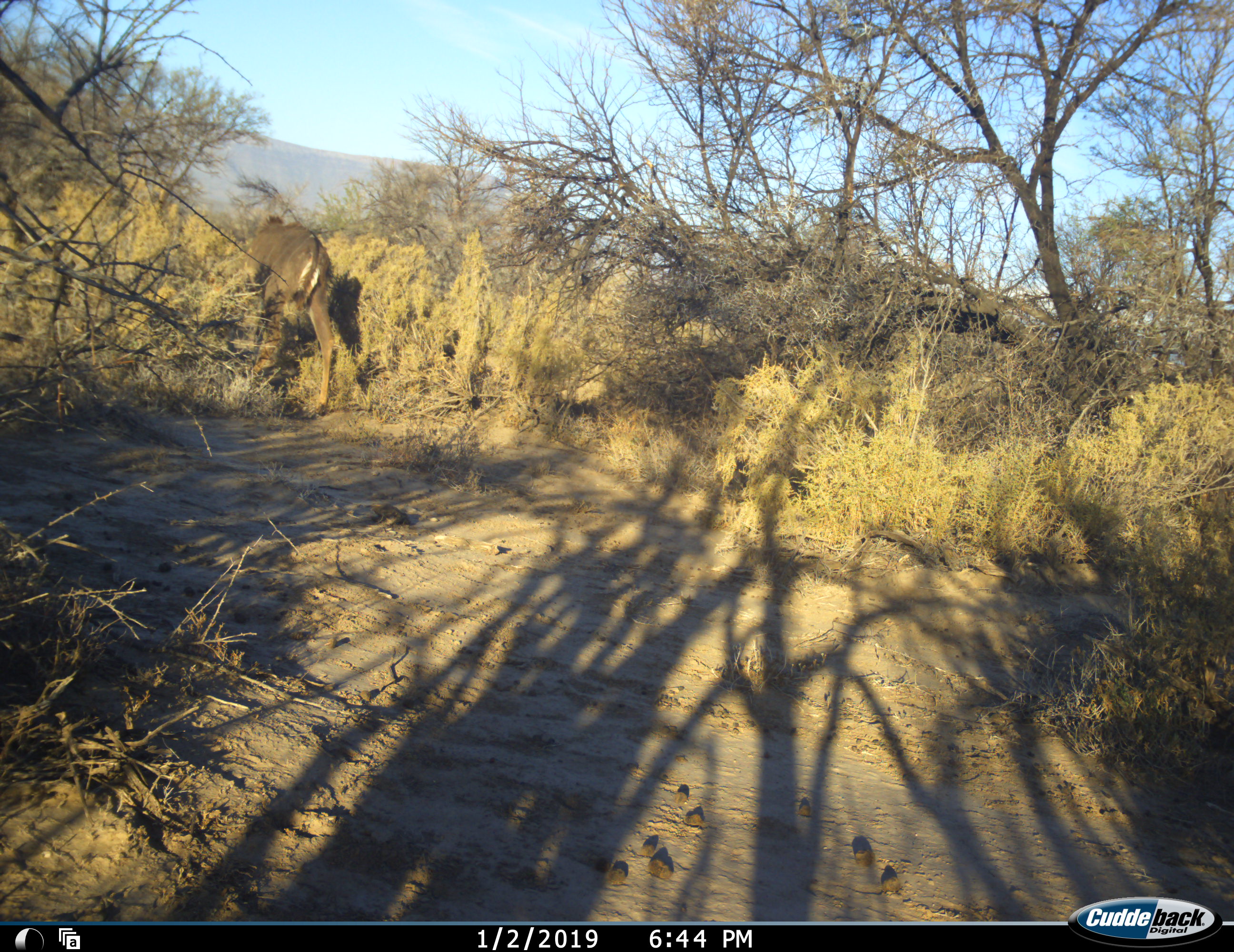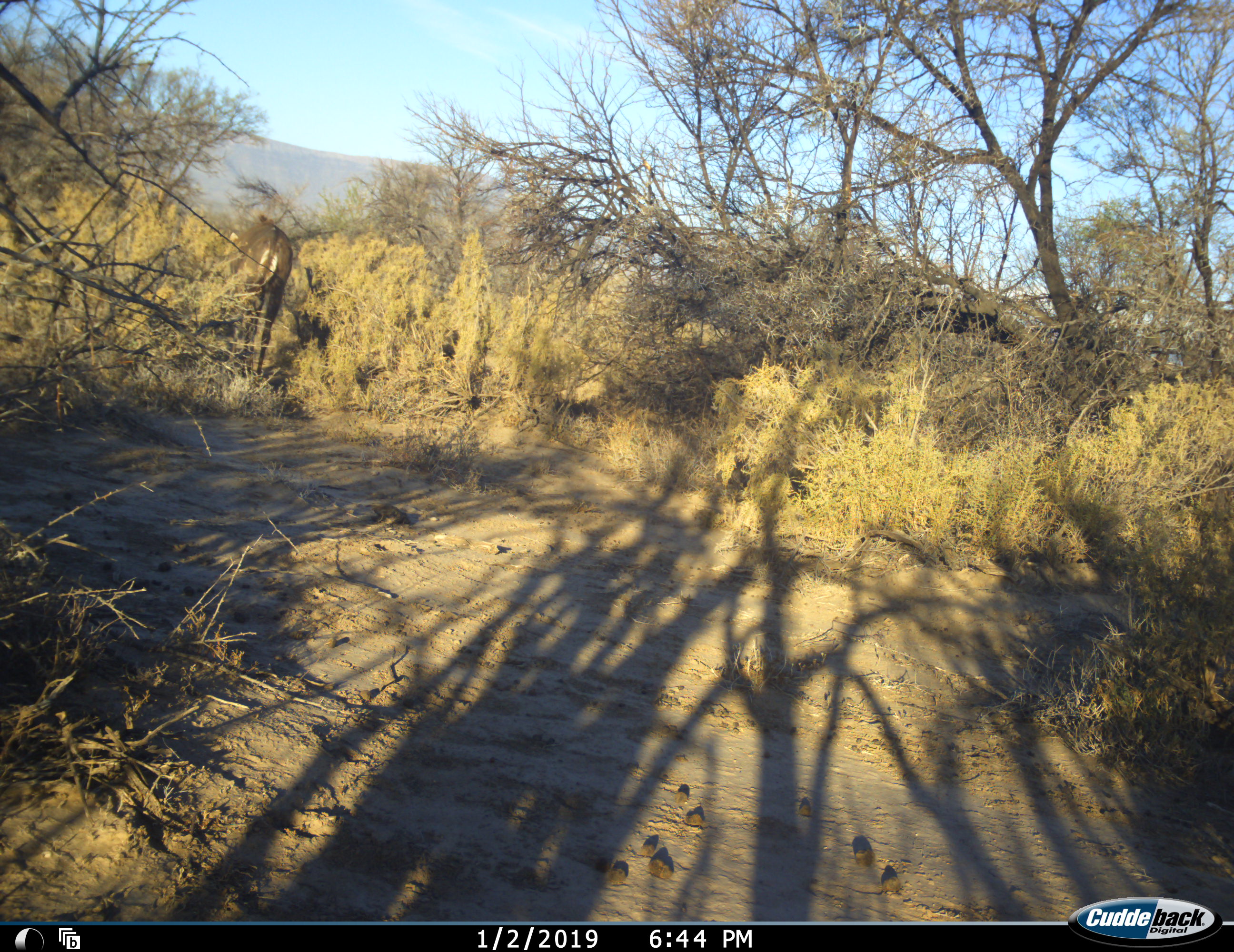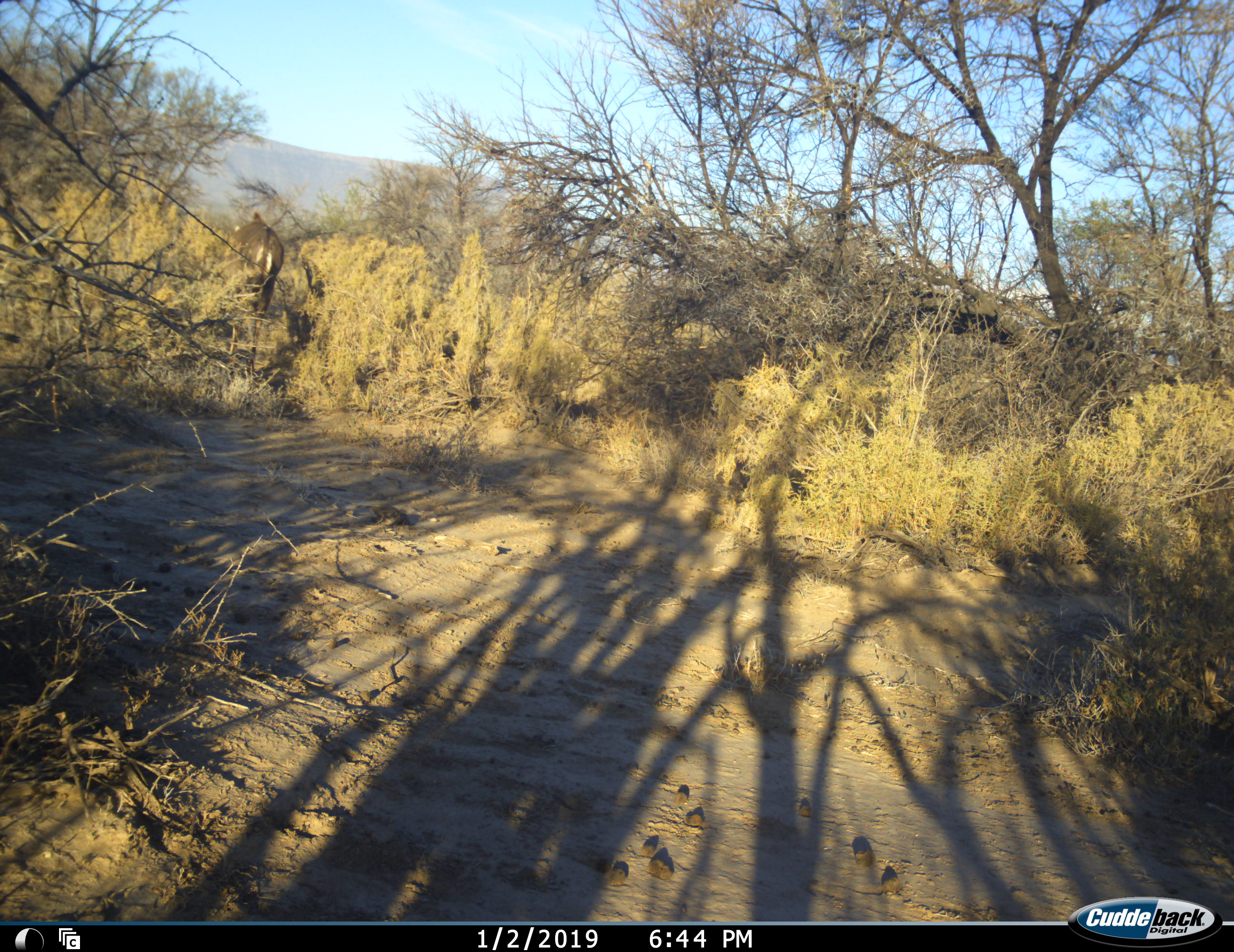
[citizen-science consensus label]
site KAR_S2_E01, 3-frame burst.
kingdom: Animalia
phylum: Chordata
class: Mammalia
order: Artiodactyla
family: Bovidae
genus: Tragelaphus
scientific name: Tragelaphus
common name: kudu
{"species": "kudu (Tragelaphus)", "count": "1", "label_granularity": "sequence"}